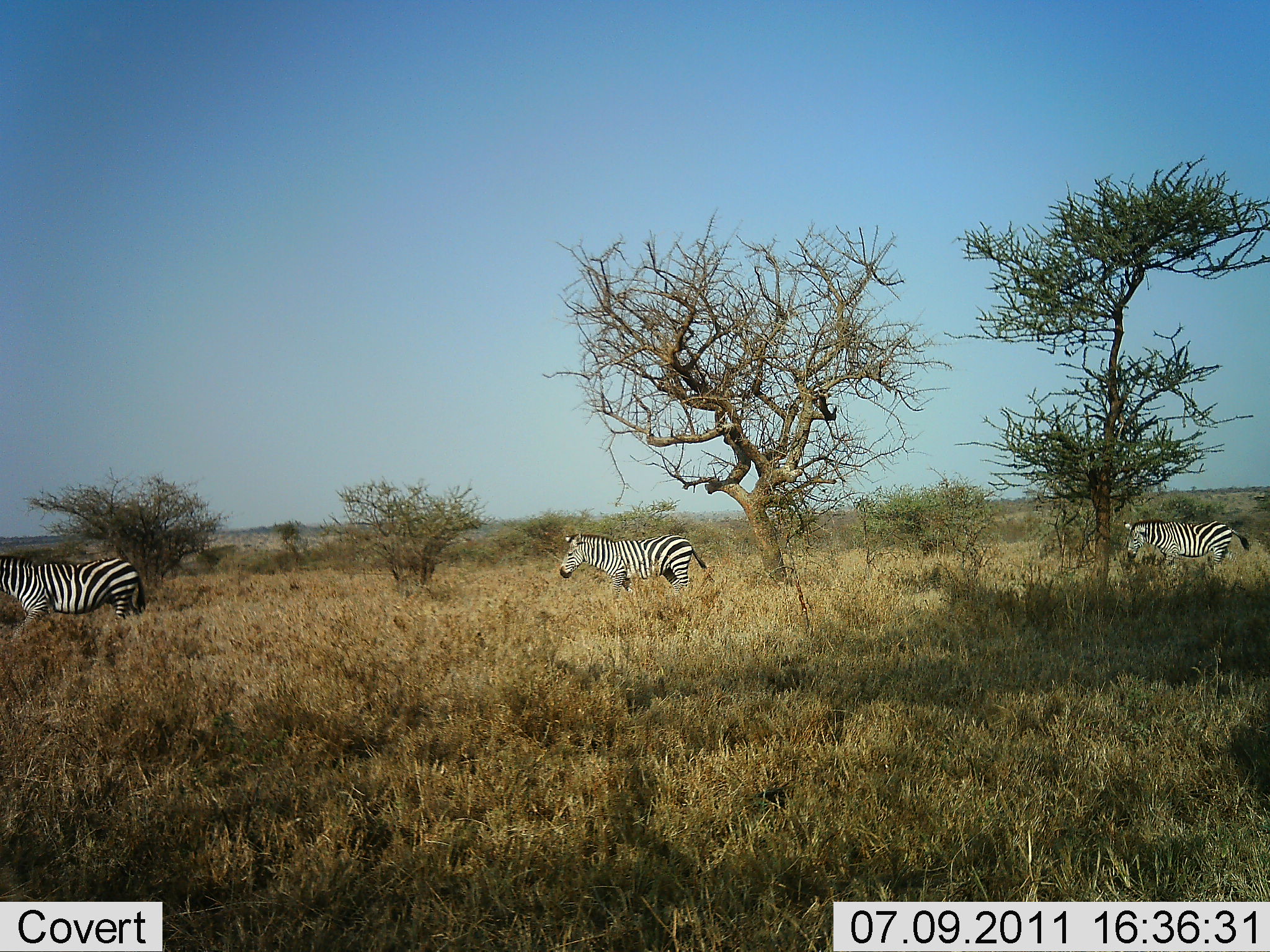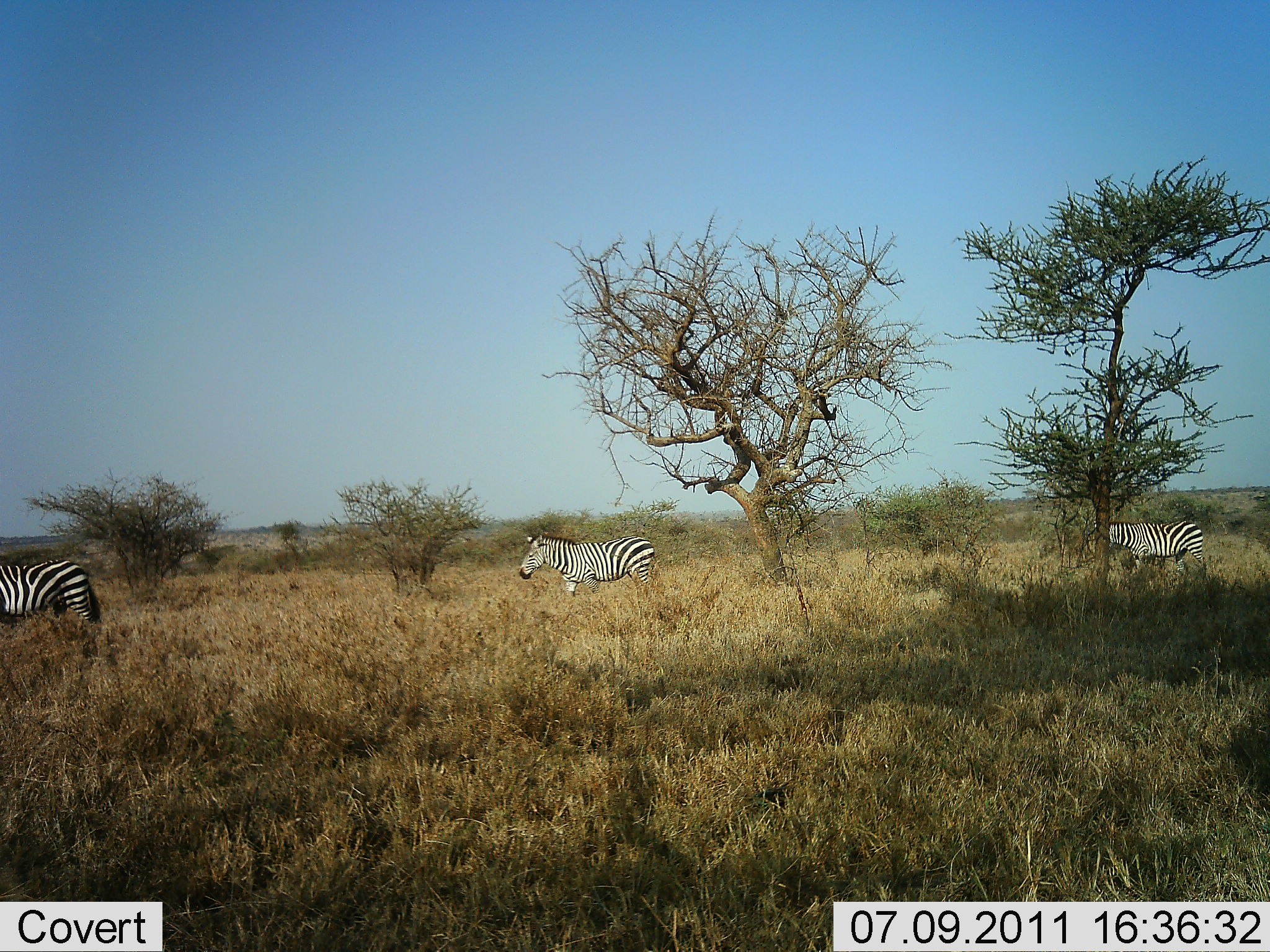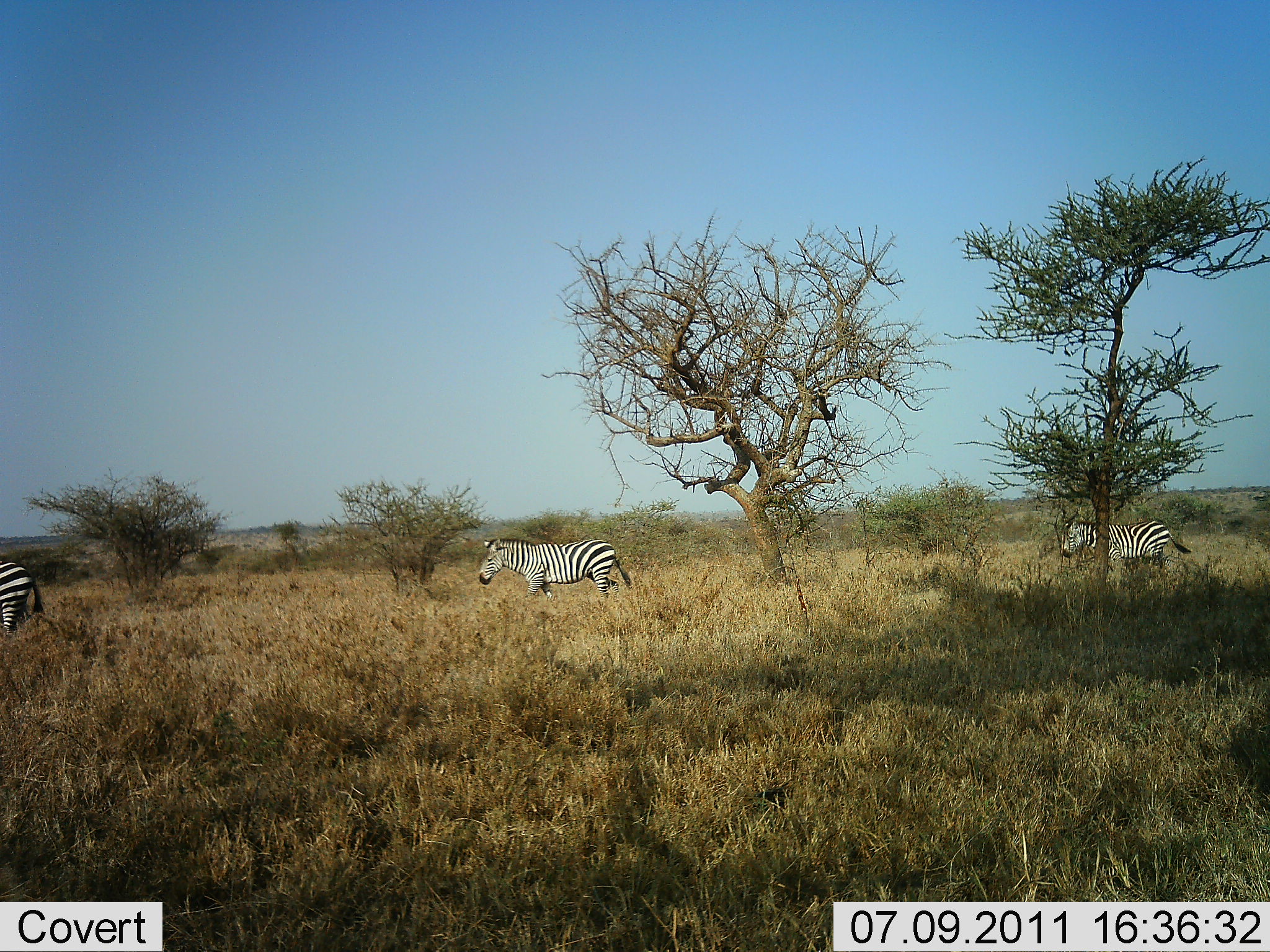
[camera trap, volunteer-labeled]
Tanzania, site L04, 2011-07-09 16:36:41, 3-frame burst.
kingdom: Animalia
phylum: Chordata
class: Mammalia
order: Perissodactyla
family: Equidae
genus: Equus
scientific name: Equus quagga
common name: plains zebra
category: zebra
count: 3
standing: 8%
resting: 0%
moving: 100%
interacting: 0%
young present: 0%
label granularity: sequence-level